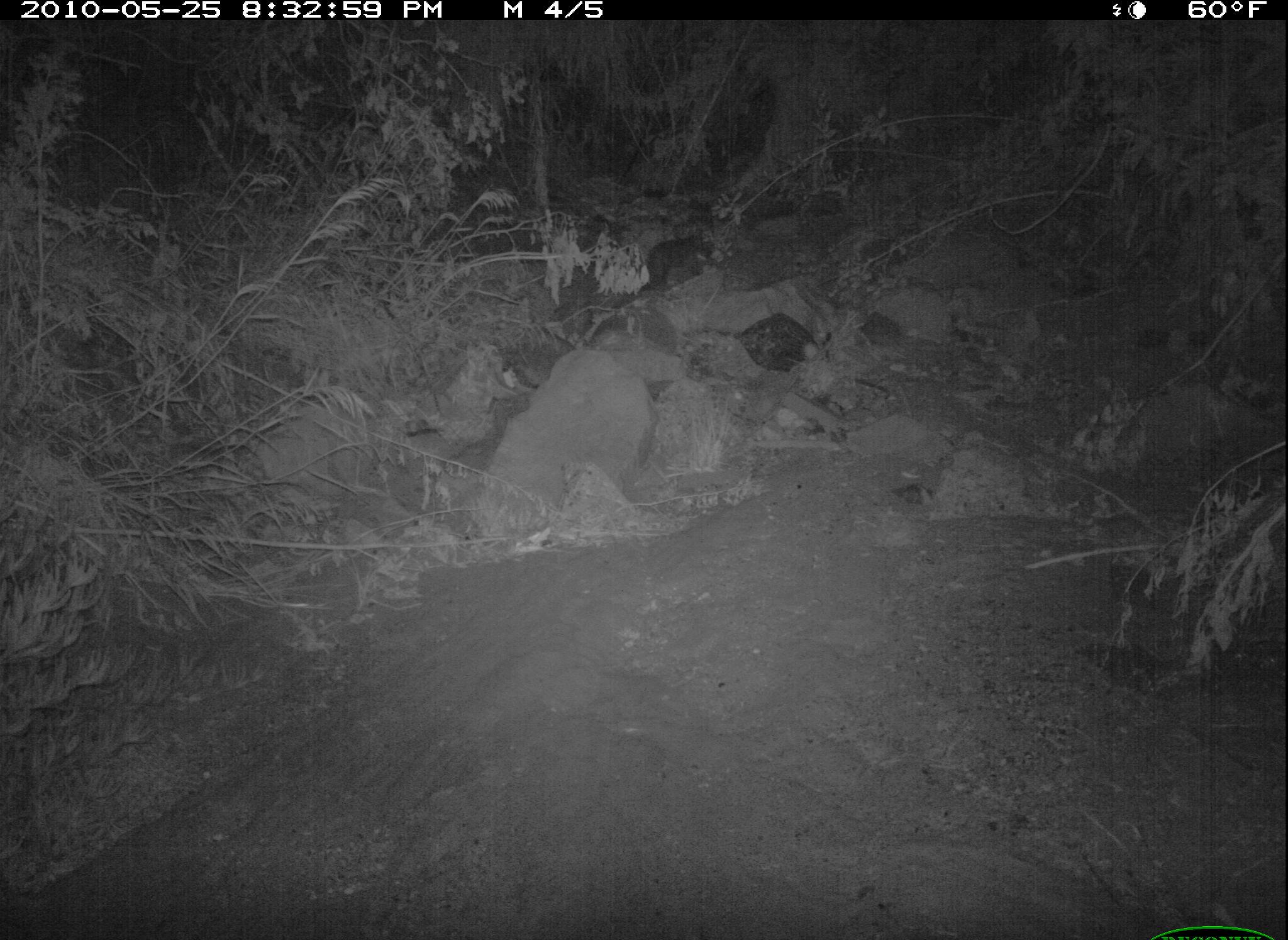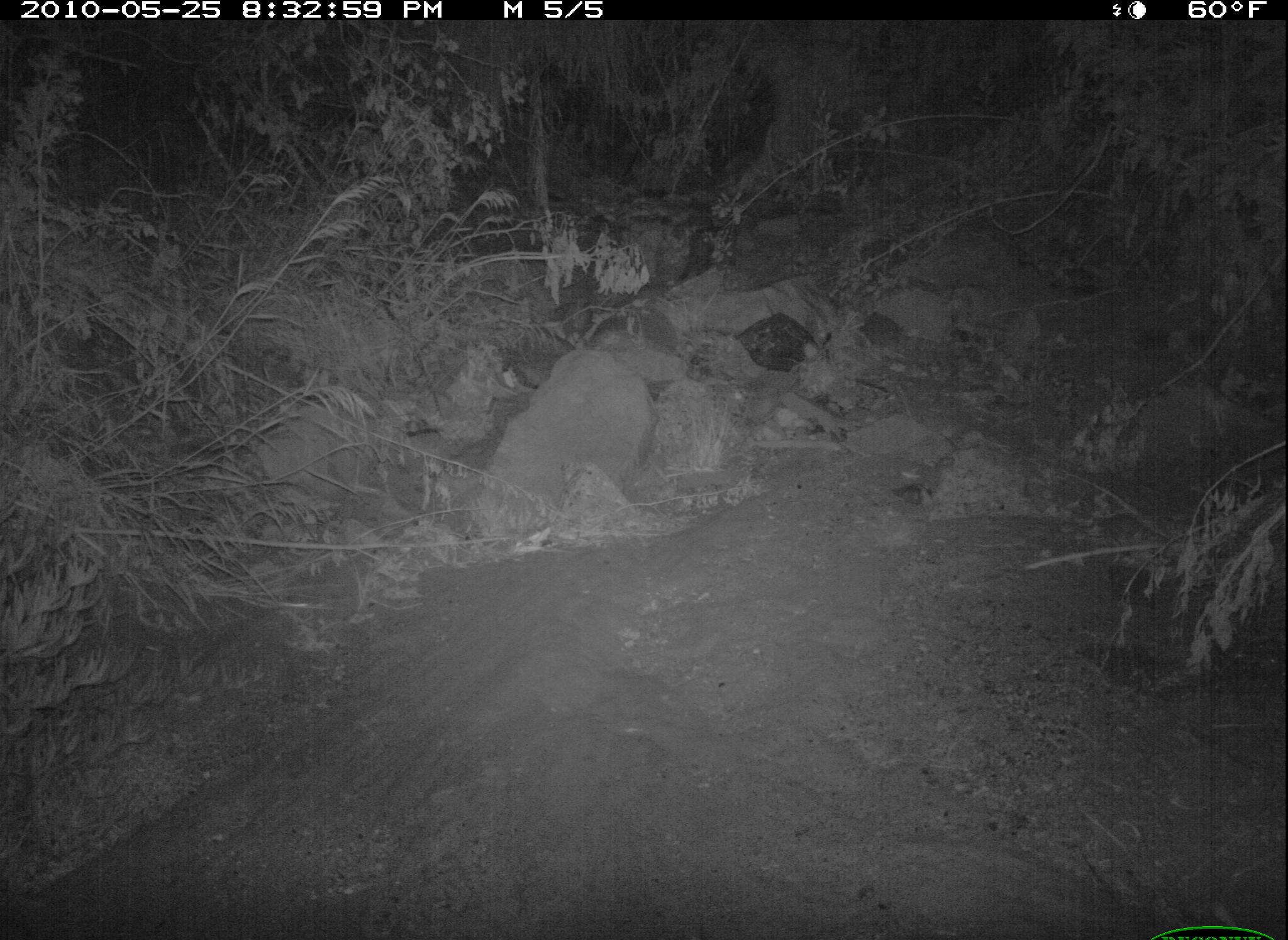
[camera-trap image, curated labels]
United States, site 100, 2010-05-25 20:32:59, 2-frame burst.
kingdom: Animalia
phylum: Chordata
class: Mammalia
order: Carnivora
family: Felidae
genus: Felis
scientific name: Felis catus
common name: cat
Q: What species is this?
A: Cat (Felis catus).